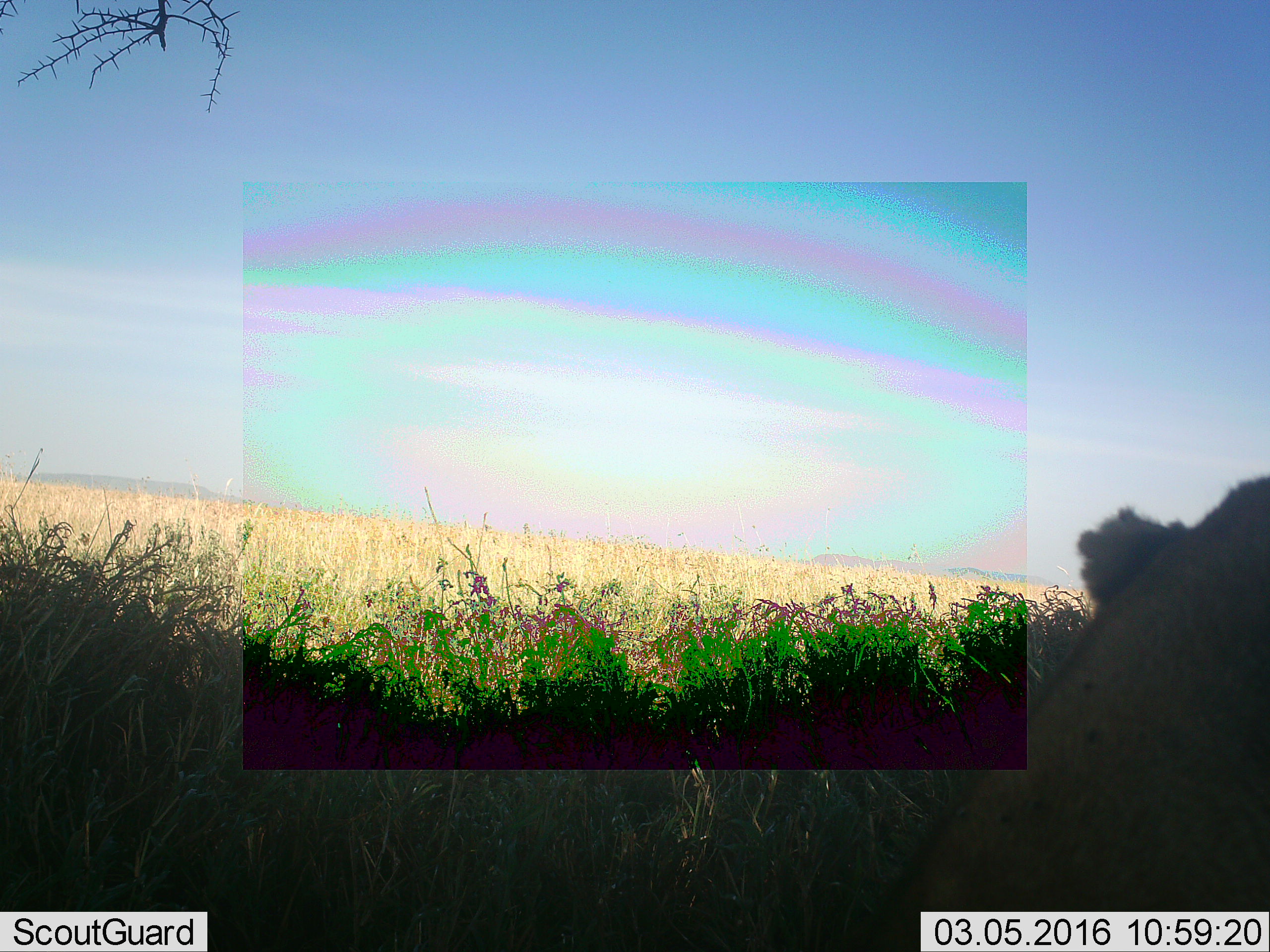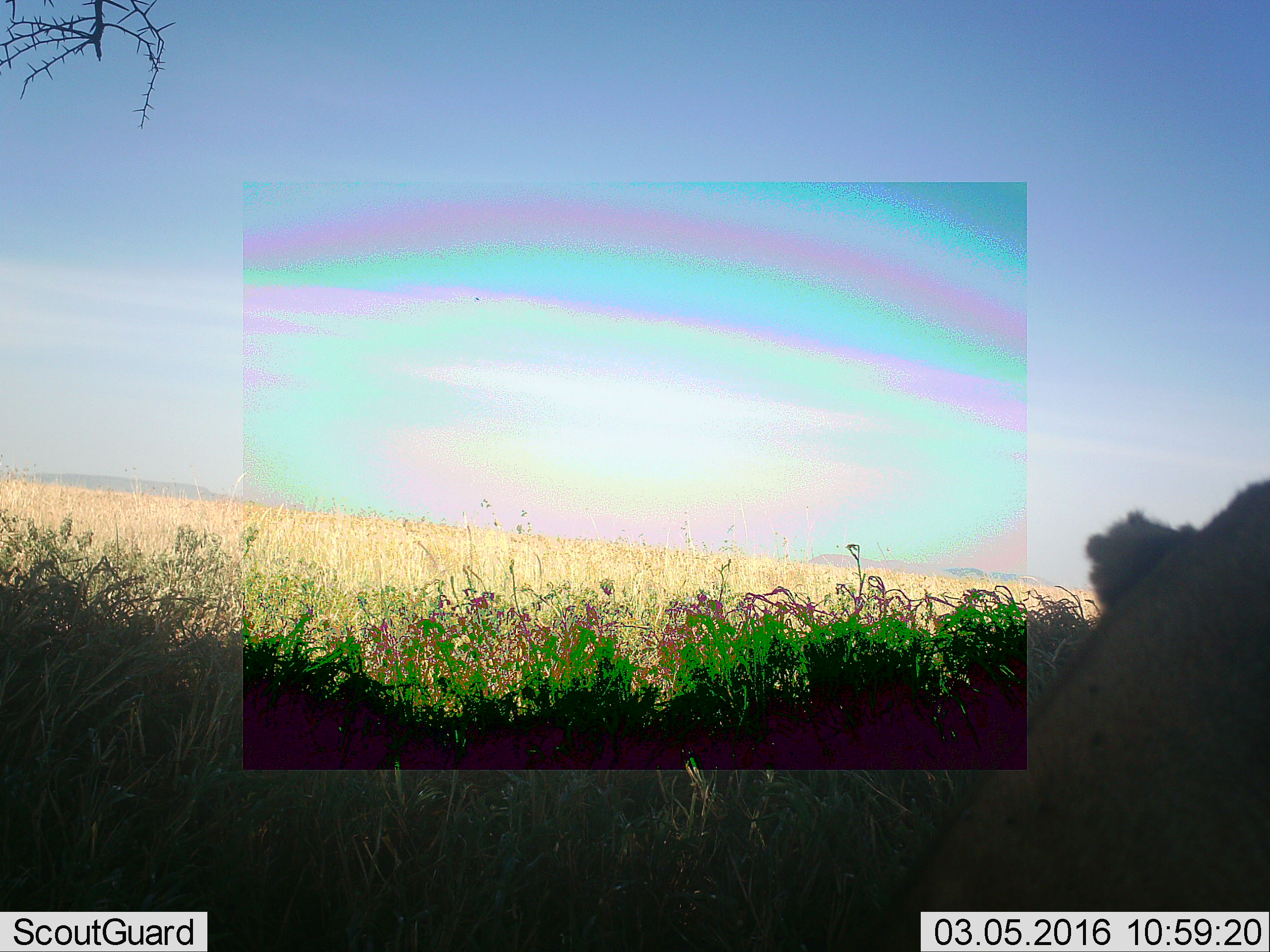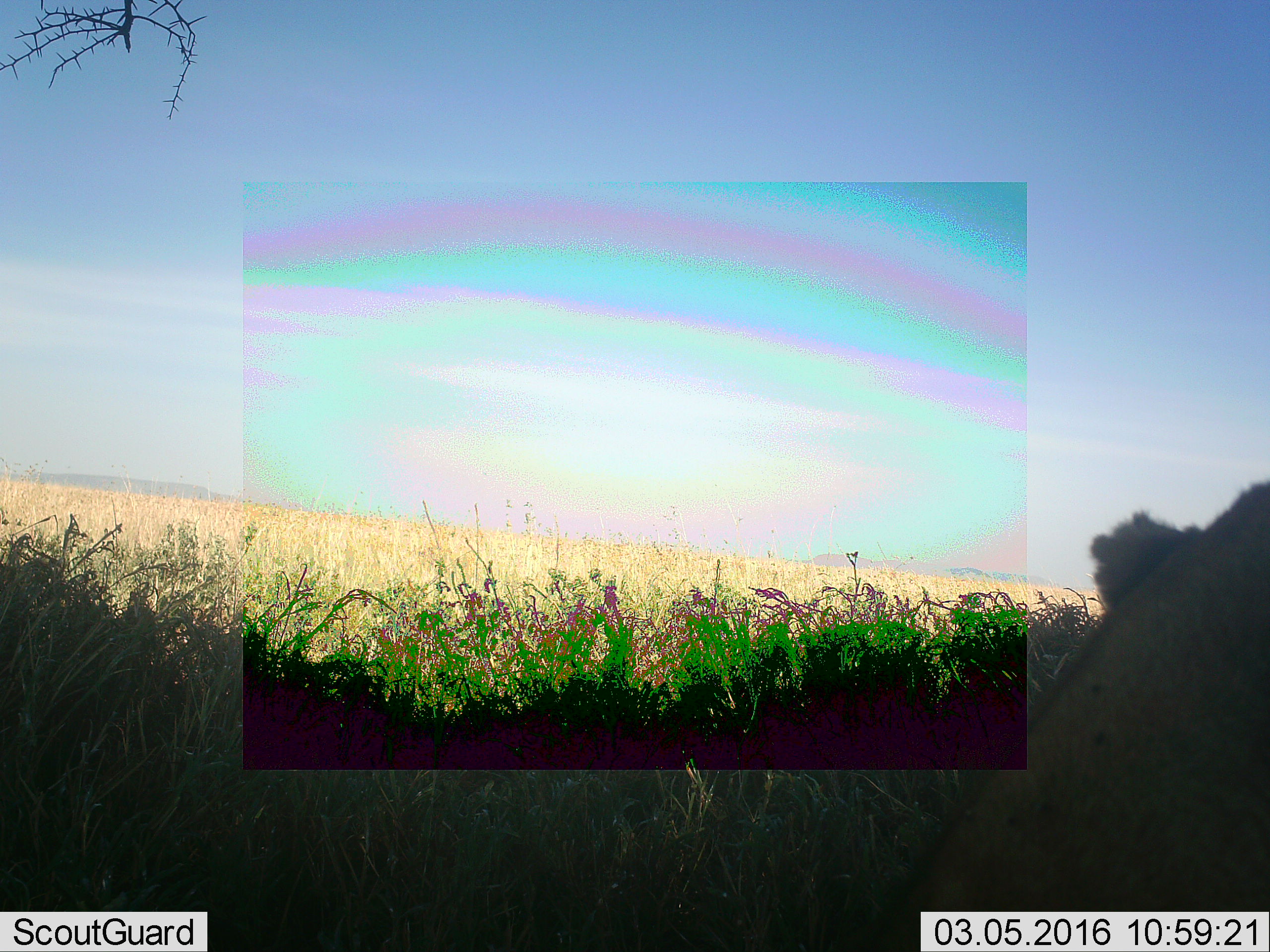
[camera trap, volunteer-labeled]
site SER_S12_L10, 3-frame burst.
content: unidentified animal